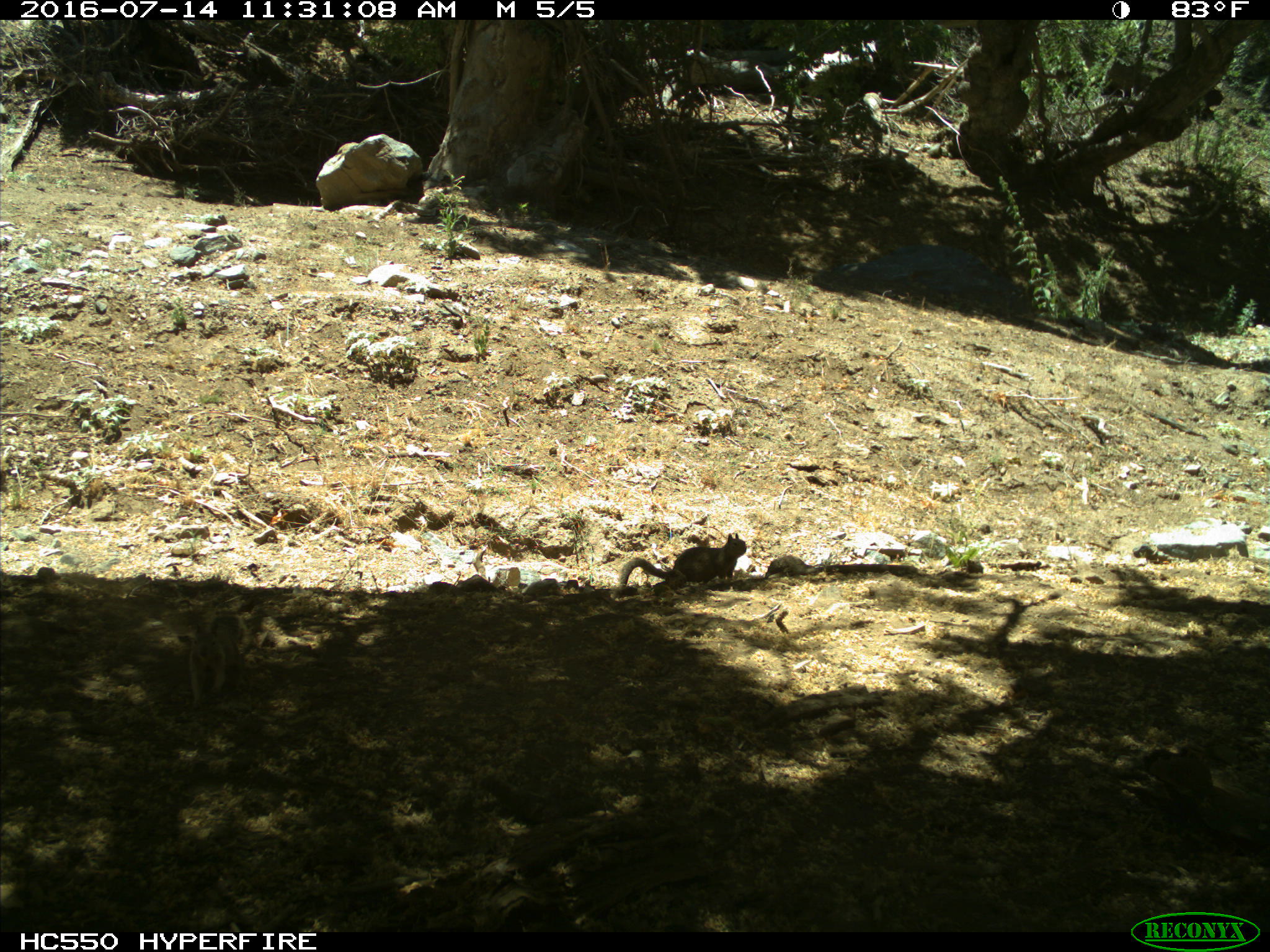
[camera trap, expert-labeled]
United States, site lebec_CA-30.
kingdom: Animalia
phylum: Chordata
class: Mammalia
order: Rodentia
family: Sciuridae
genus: Otospermophilus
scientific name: Otospermophilus beecheyi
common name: california ground squirrel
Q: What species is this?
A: Otospermophilus beecheyi (california ground squirrel).